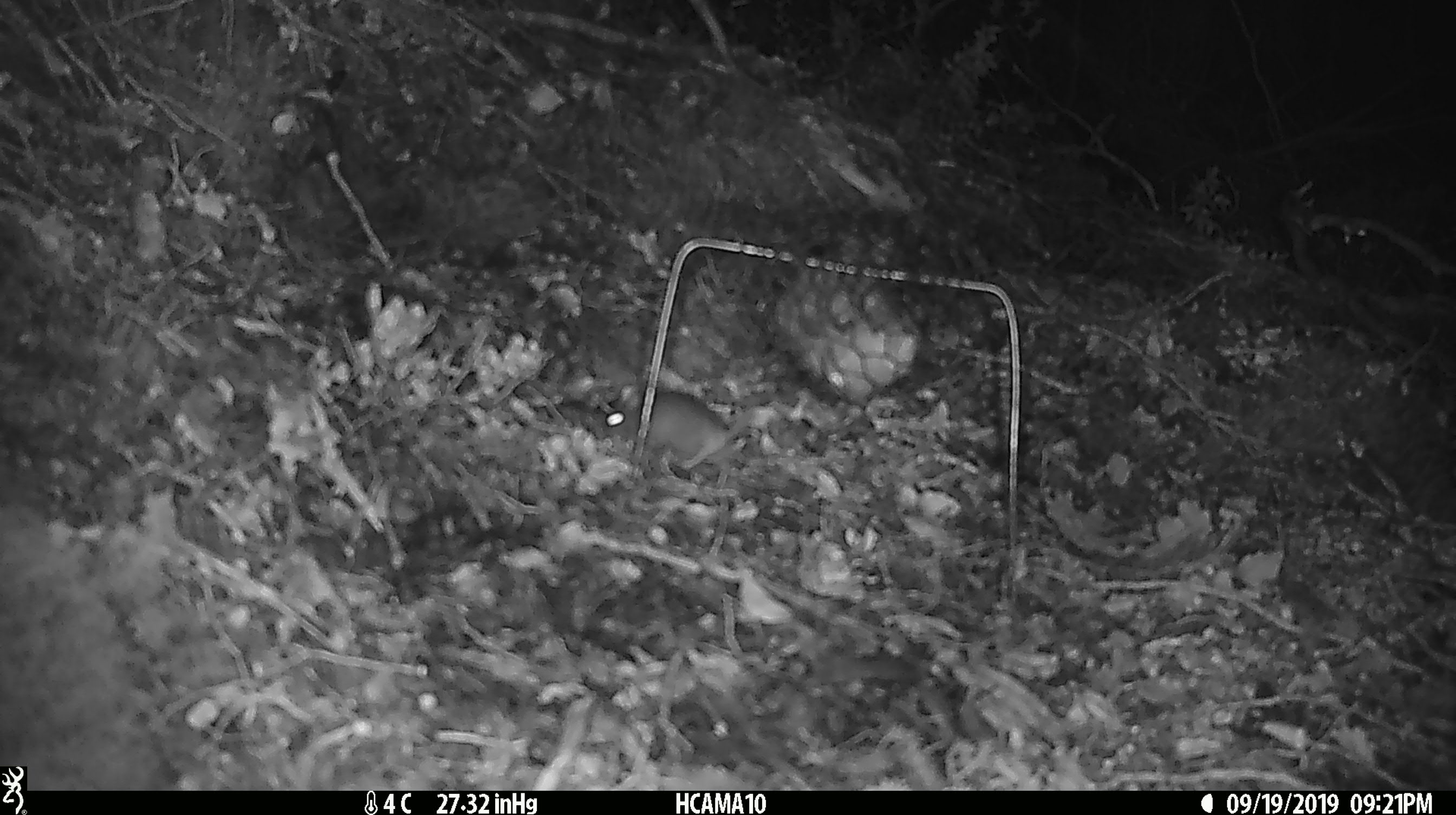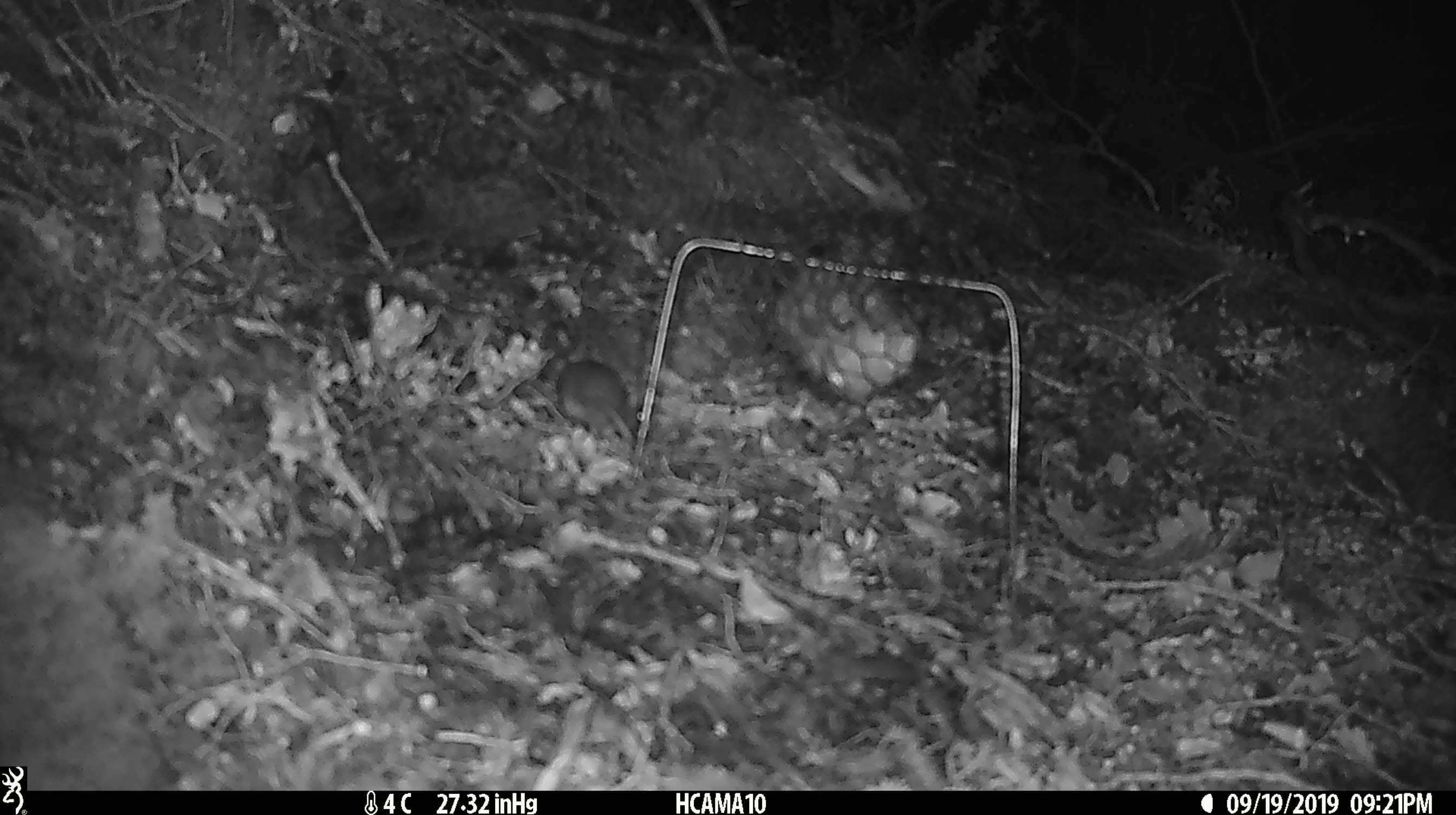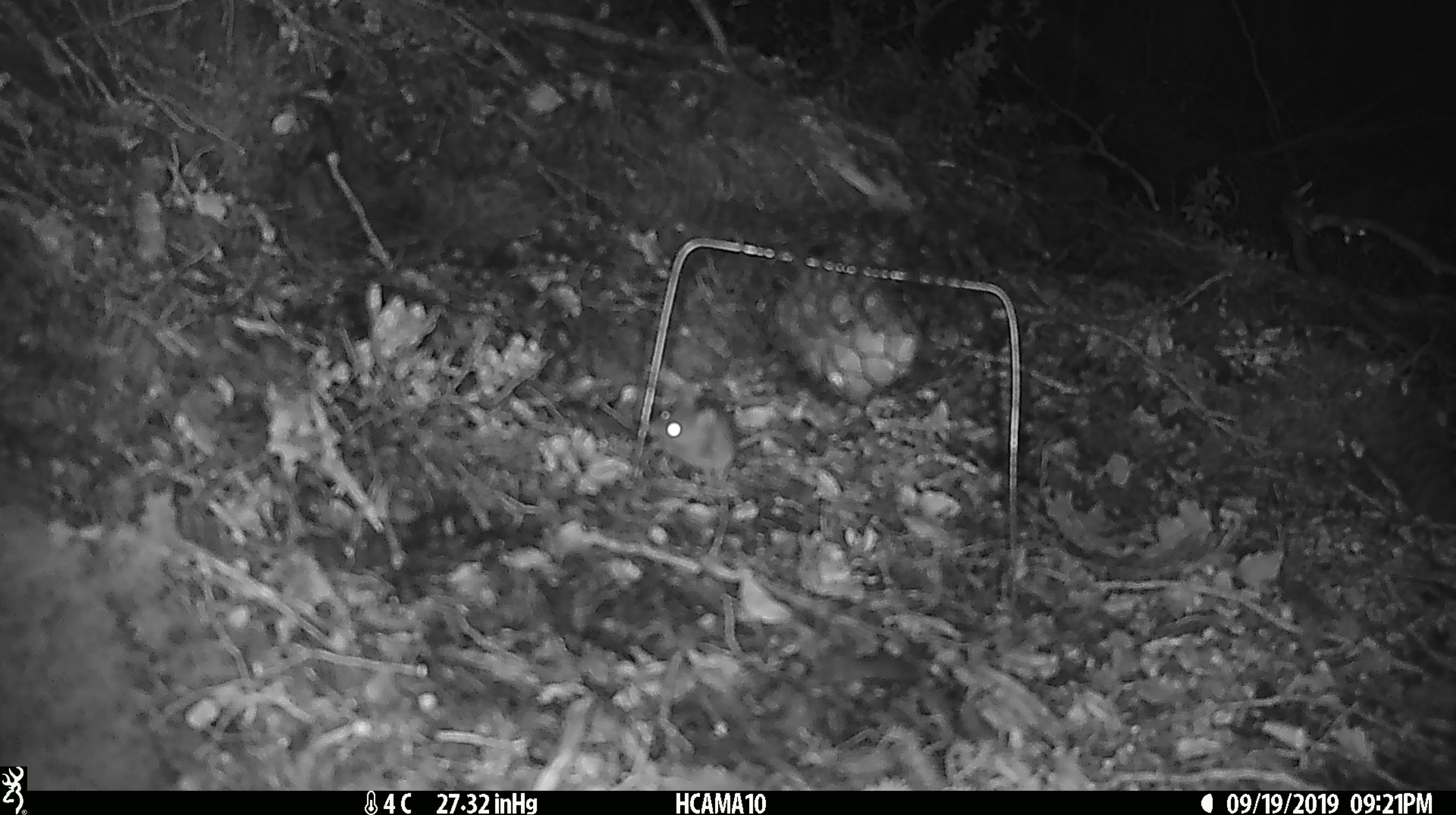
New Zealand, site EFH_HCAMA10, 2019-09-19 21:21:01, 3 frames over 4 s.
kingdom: Animalia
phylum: Chordata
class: Mammalia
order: Rodentia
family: Muridae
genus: Mus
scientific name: Mus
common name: mouse